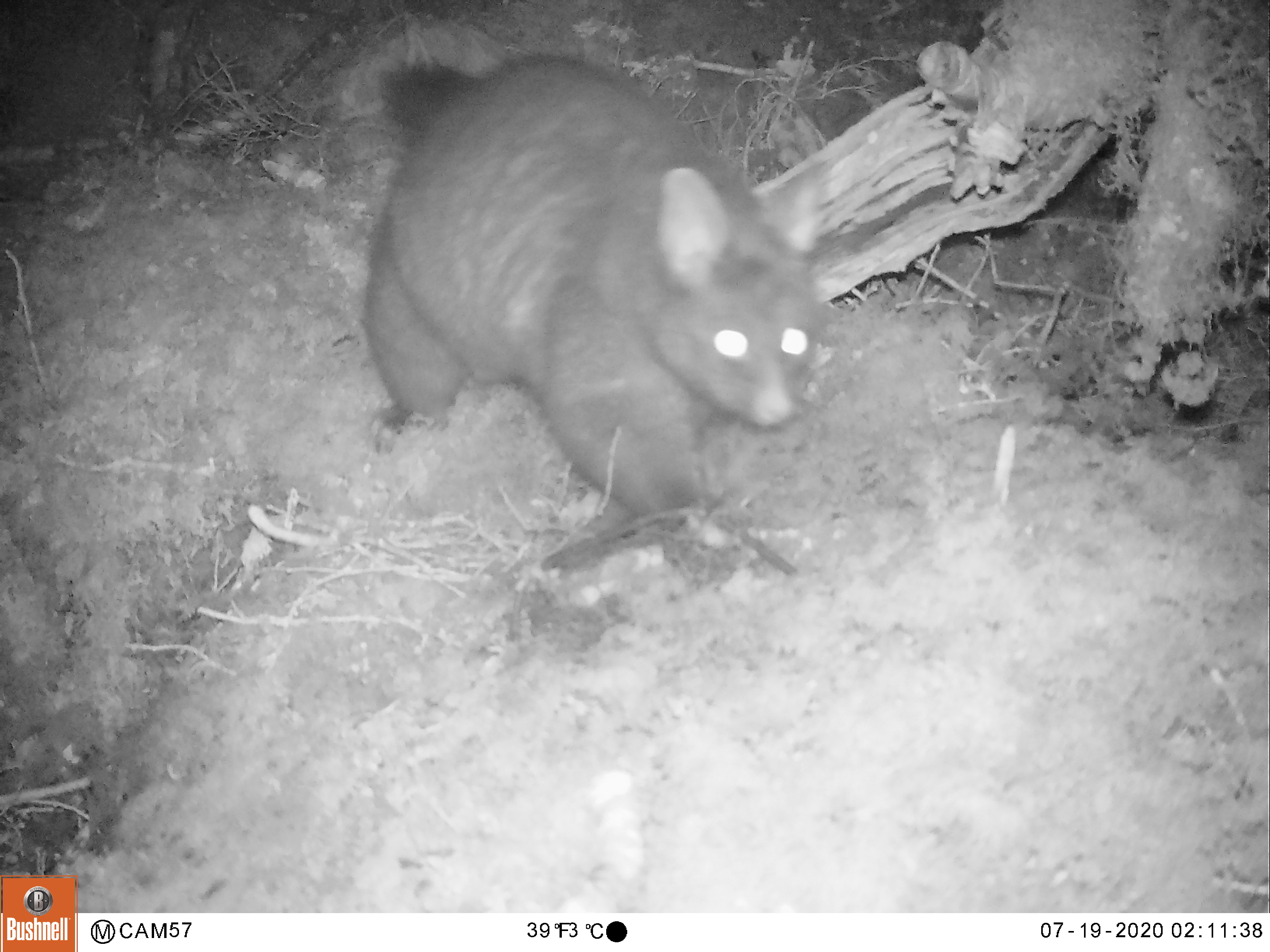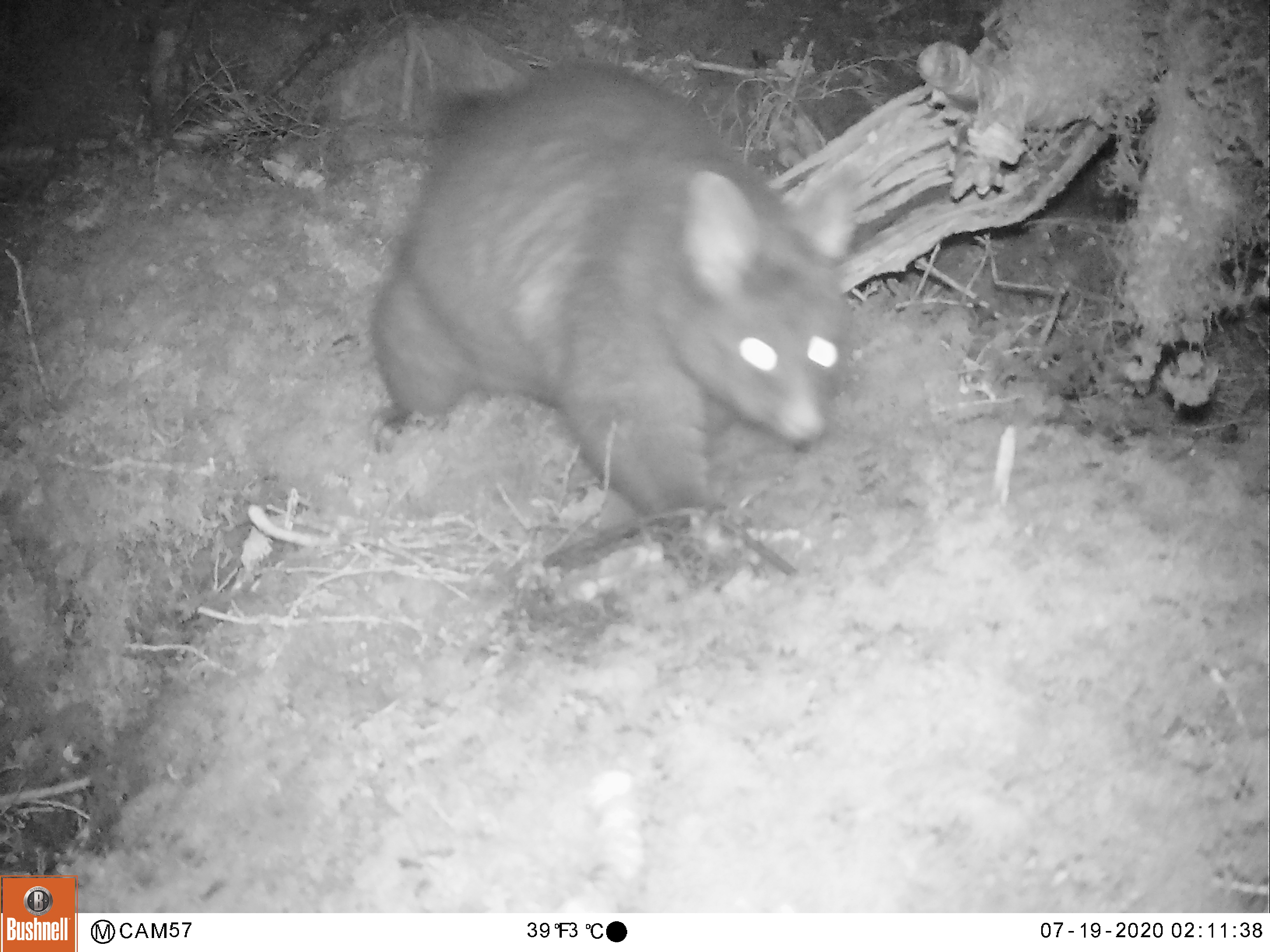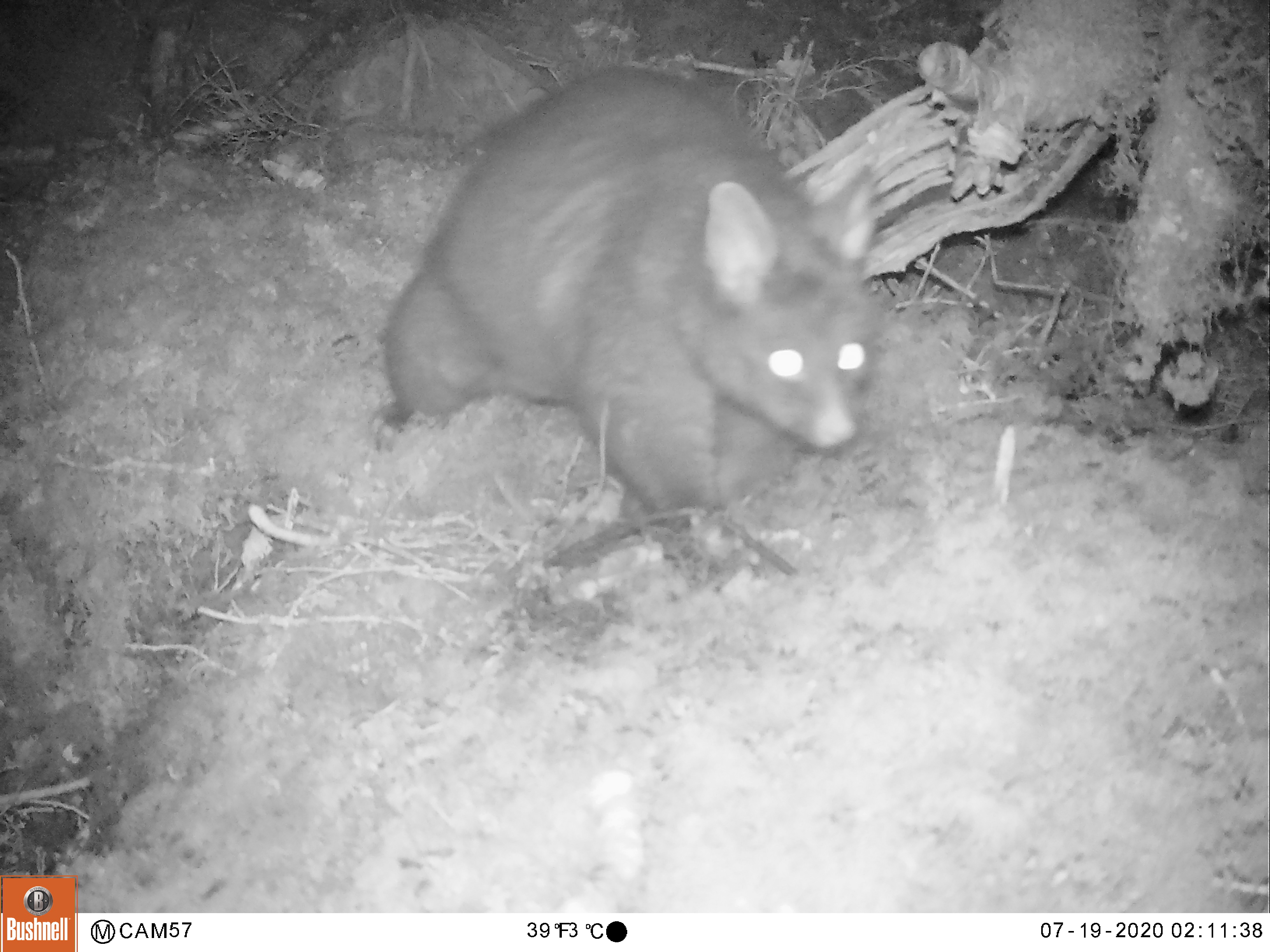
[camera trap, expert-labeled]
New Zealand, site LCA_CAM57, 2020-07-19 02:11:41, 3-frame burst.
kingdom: Animalia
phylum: Chordata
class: Mammalia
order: Diprotodontia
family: Phalangeridae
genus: Trichosurus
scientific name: Trichosurus vulpecula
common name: common brushtail possum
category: possum